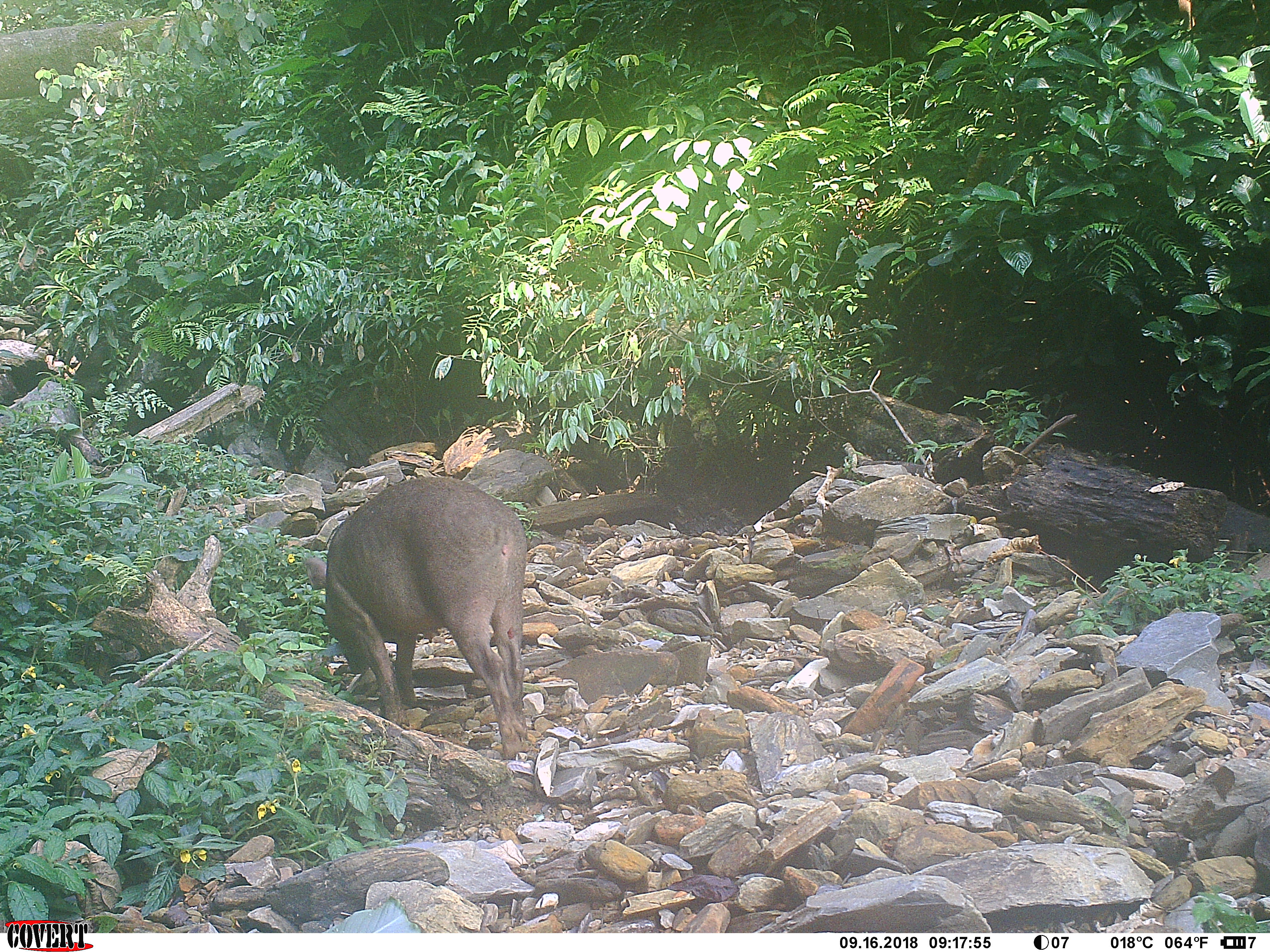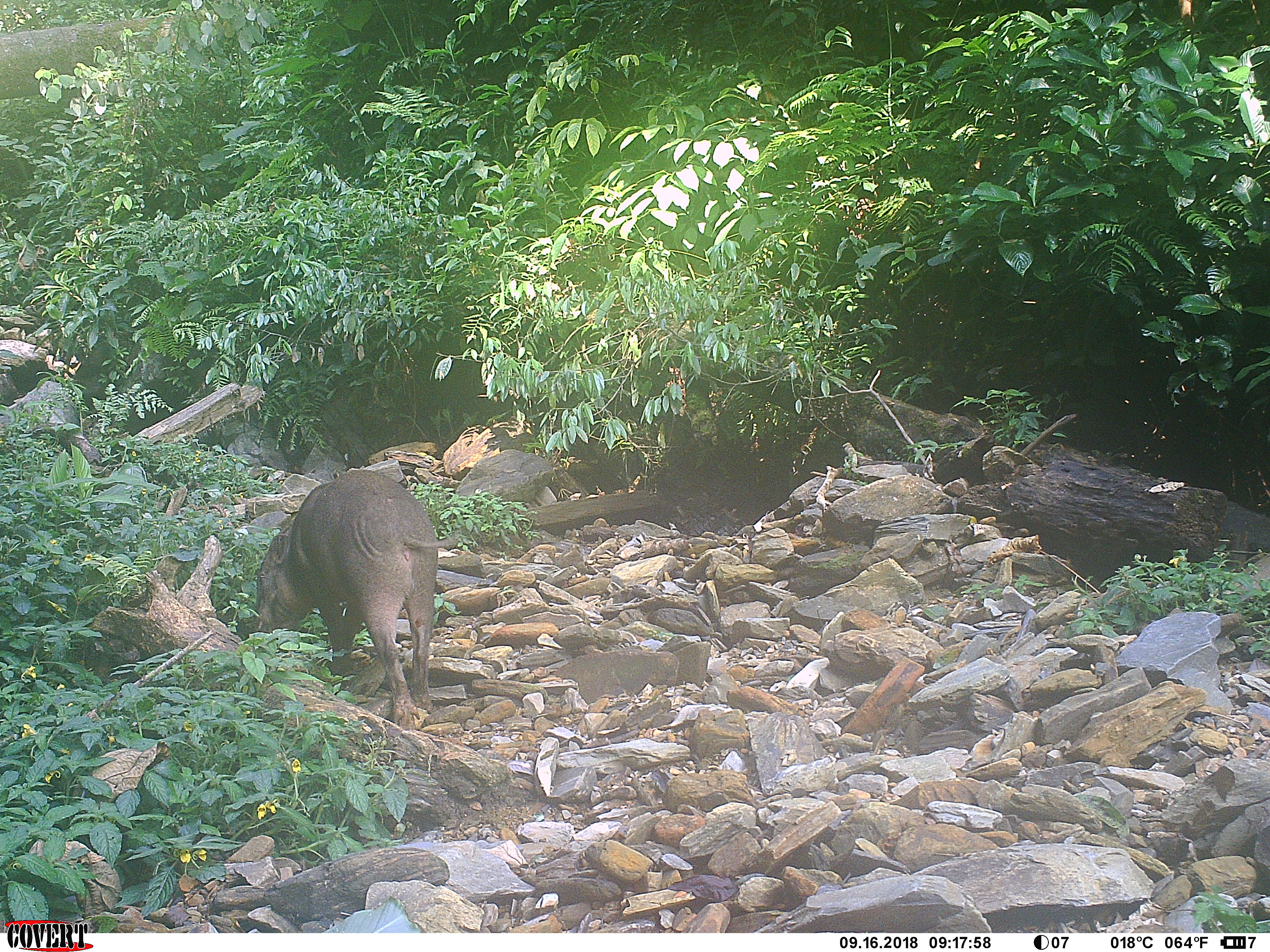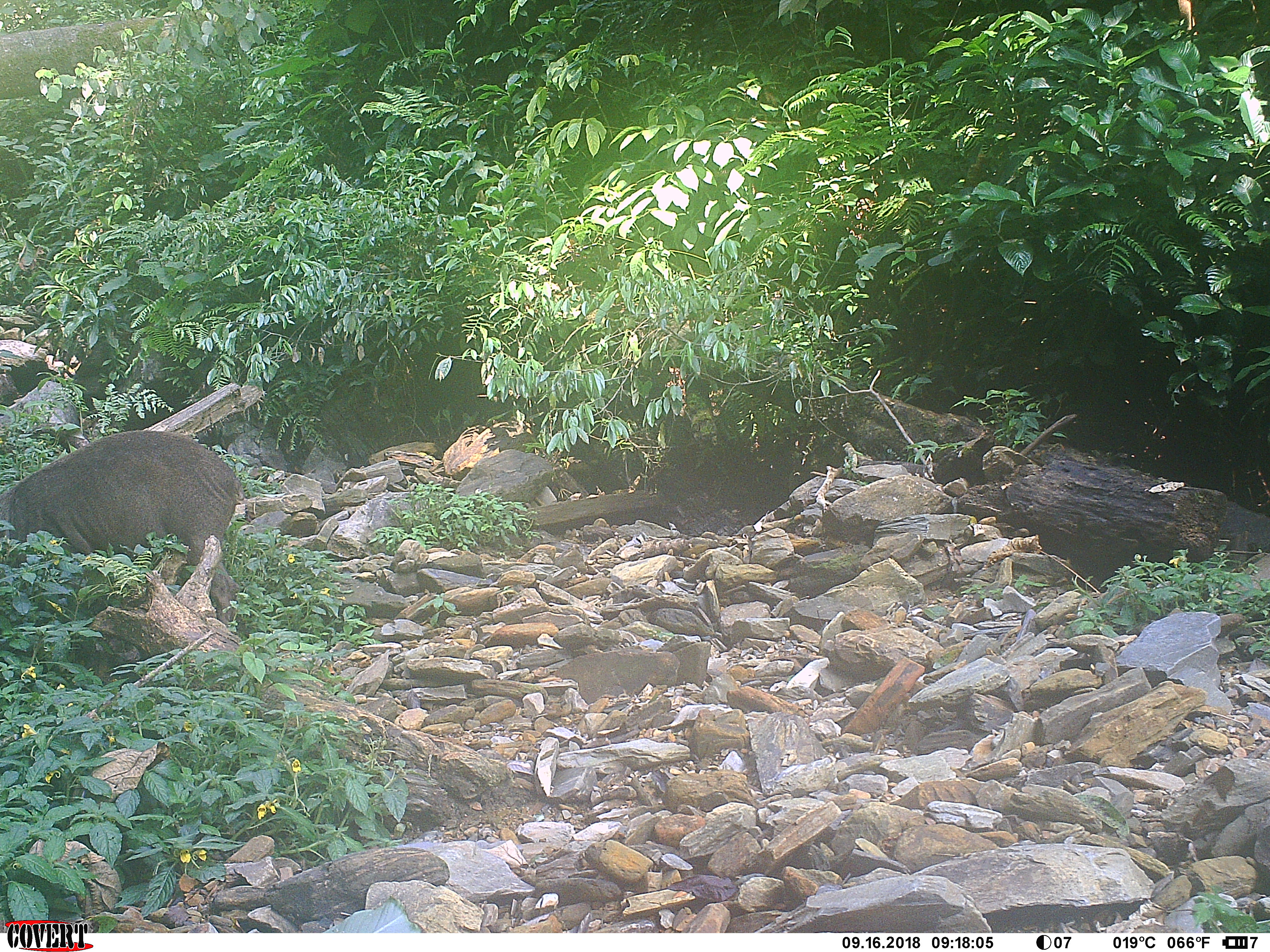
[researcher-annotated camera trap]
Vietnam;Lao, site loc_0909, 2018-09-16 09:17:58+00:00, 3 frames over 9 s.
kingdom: Animalia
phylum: Chordata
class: Mammalia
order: Artiodactyla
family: Suidae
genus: Sus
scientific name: Sus scrofa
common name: eurasian wild pig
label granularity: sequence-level